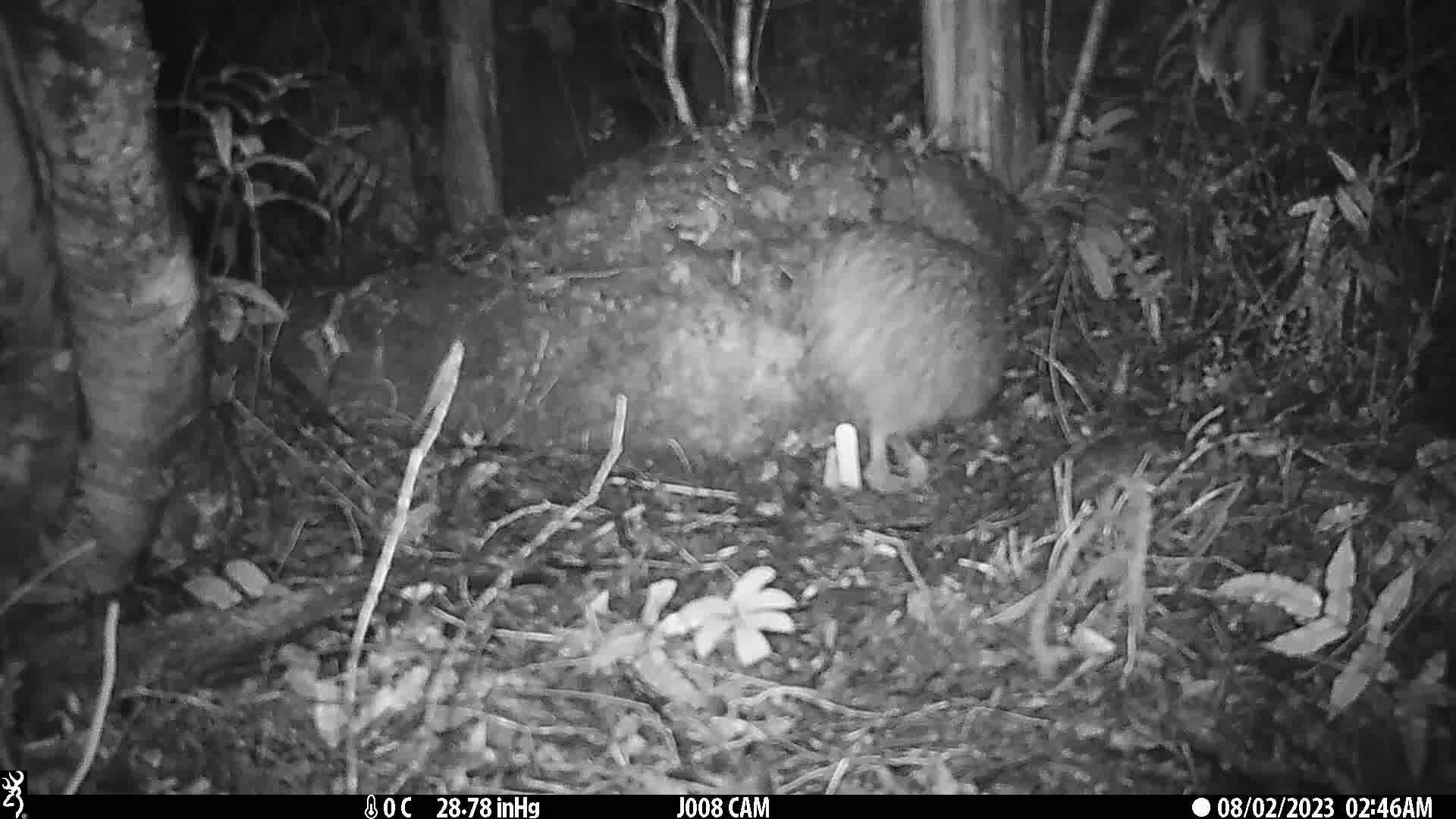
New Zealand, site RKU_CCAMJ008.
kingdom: Animalia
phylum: Chordata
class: Aves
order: Apterygiformes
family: Apterygidae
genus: Apteryx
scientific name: Apteryx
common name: kiwi